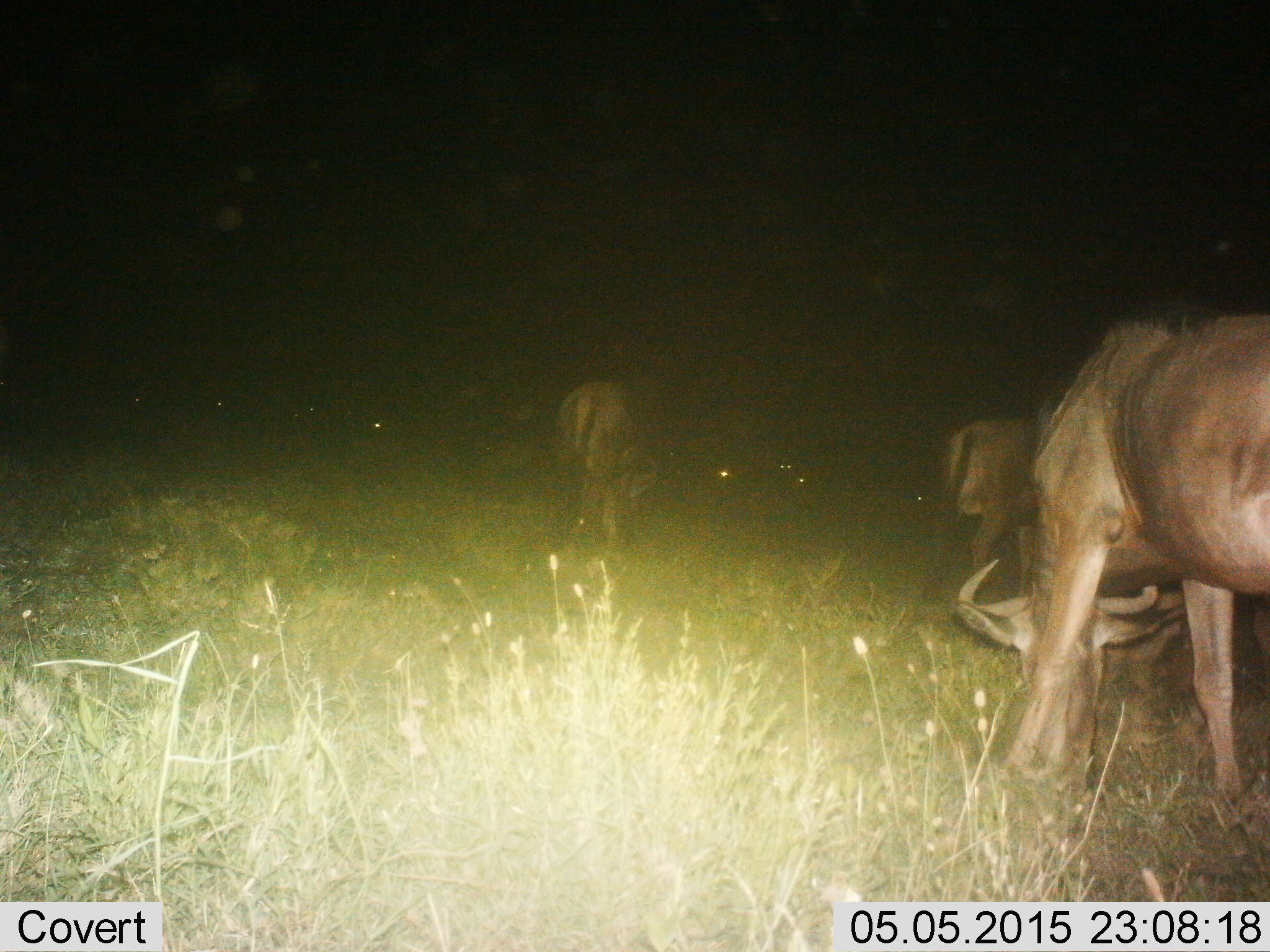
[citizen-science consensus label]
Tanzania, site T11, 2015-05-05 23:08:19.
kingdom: Animalia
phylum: Chordata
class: Mammalia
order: Artiodactyla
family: Bovidae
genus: Connochaetes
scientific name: Connochaetes taurinus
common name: blue wildebeest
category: wildebeest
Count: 3.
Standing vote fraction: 40%.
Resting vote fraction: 10%.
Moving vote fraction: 20%.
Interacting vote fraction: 0%.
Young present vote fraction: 0%.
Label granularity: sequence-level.